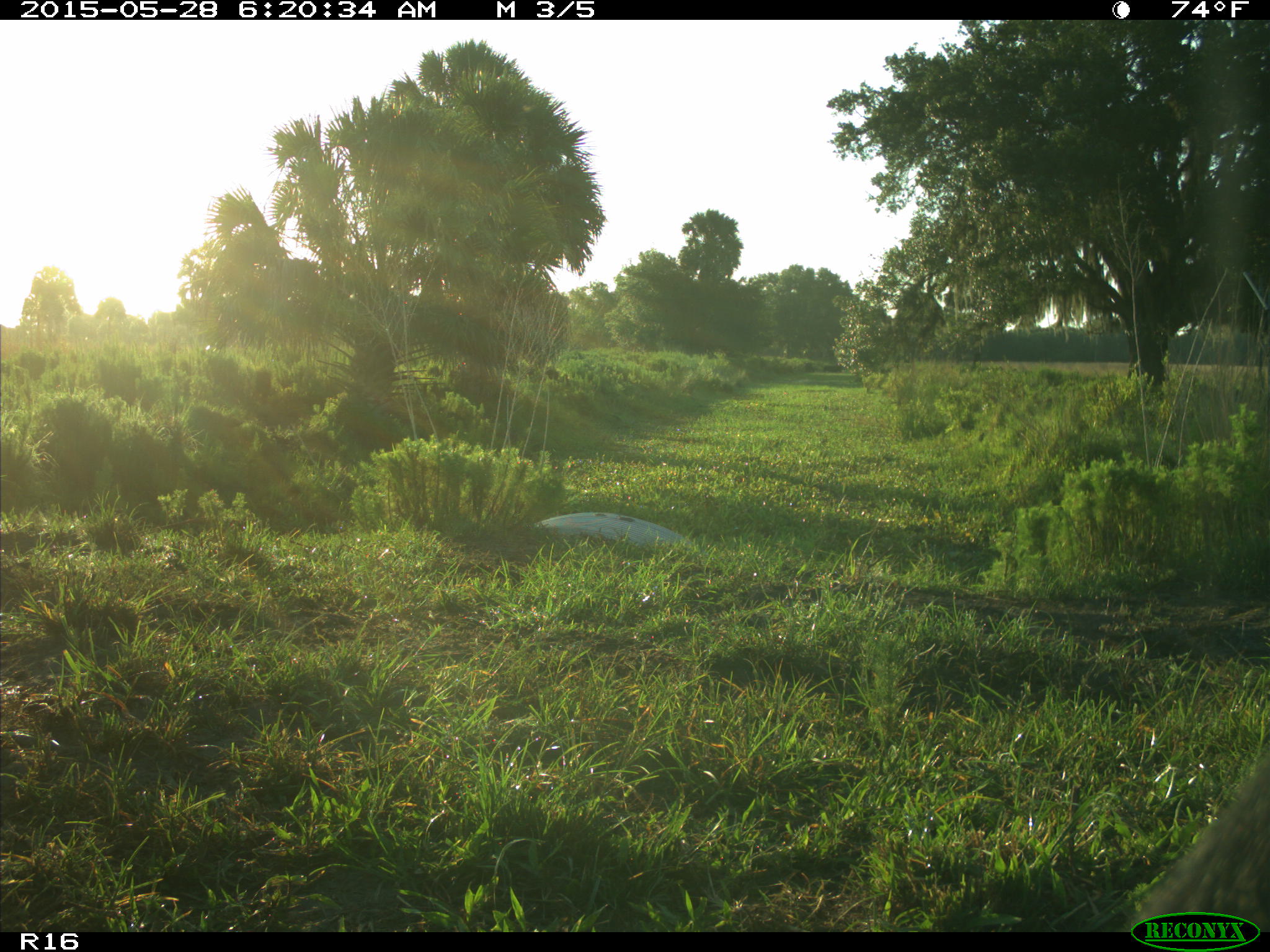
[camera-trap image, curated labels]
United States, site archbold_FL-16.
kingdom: Animalia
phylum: Chordata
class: Mammalia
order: Artiodactyla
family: Bovidae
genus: Bos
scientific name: Bos taurus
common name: domestic cow